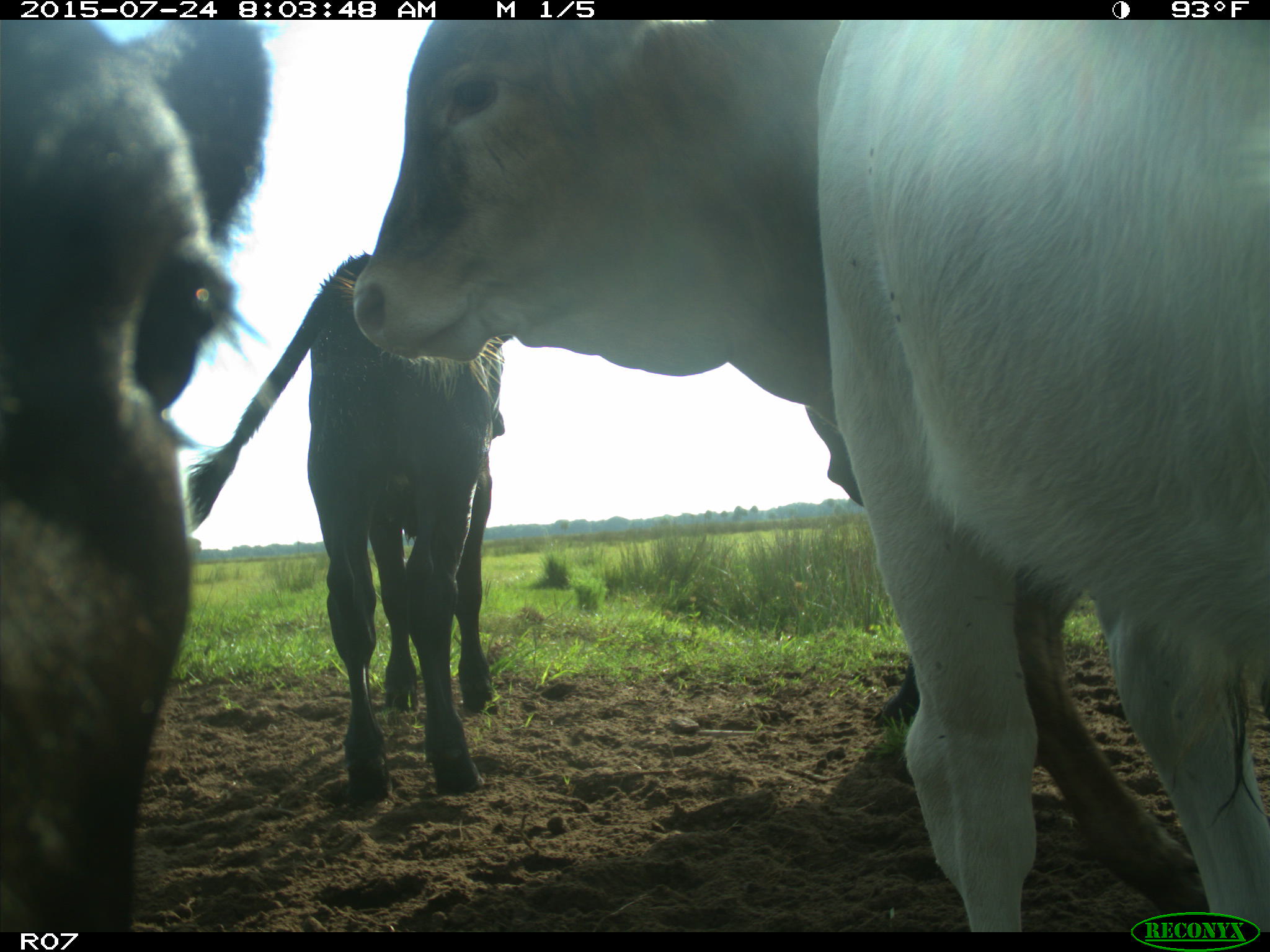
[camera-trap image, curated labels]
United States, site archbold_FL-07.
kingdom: Animalia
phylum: Chordata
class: Mammalia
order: Artiodactyla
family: Bovidae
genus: Bos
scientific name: Bos taurus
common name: domestic cow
Bos taurus (domestic cow).